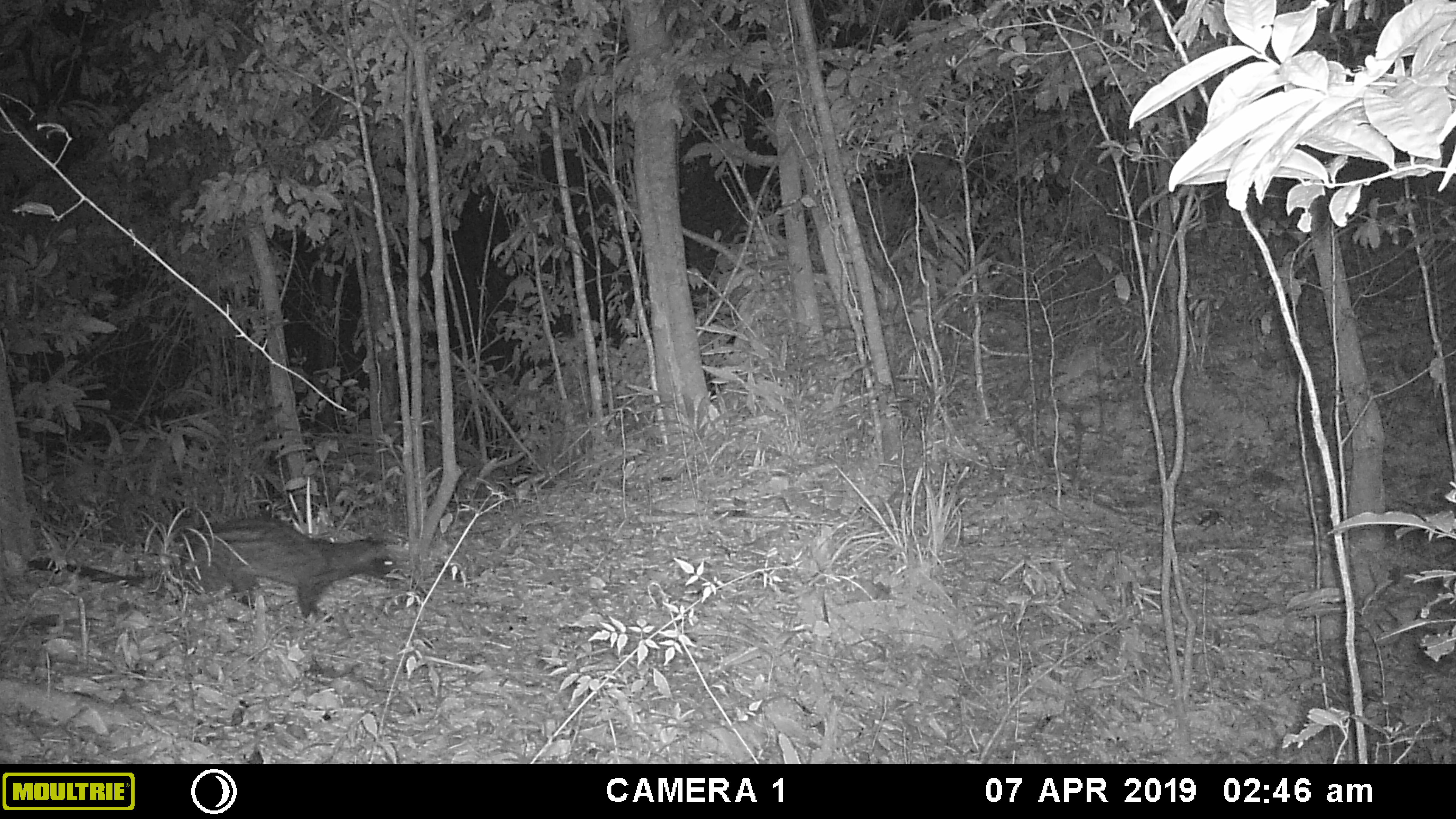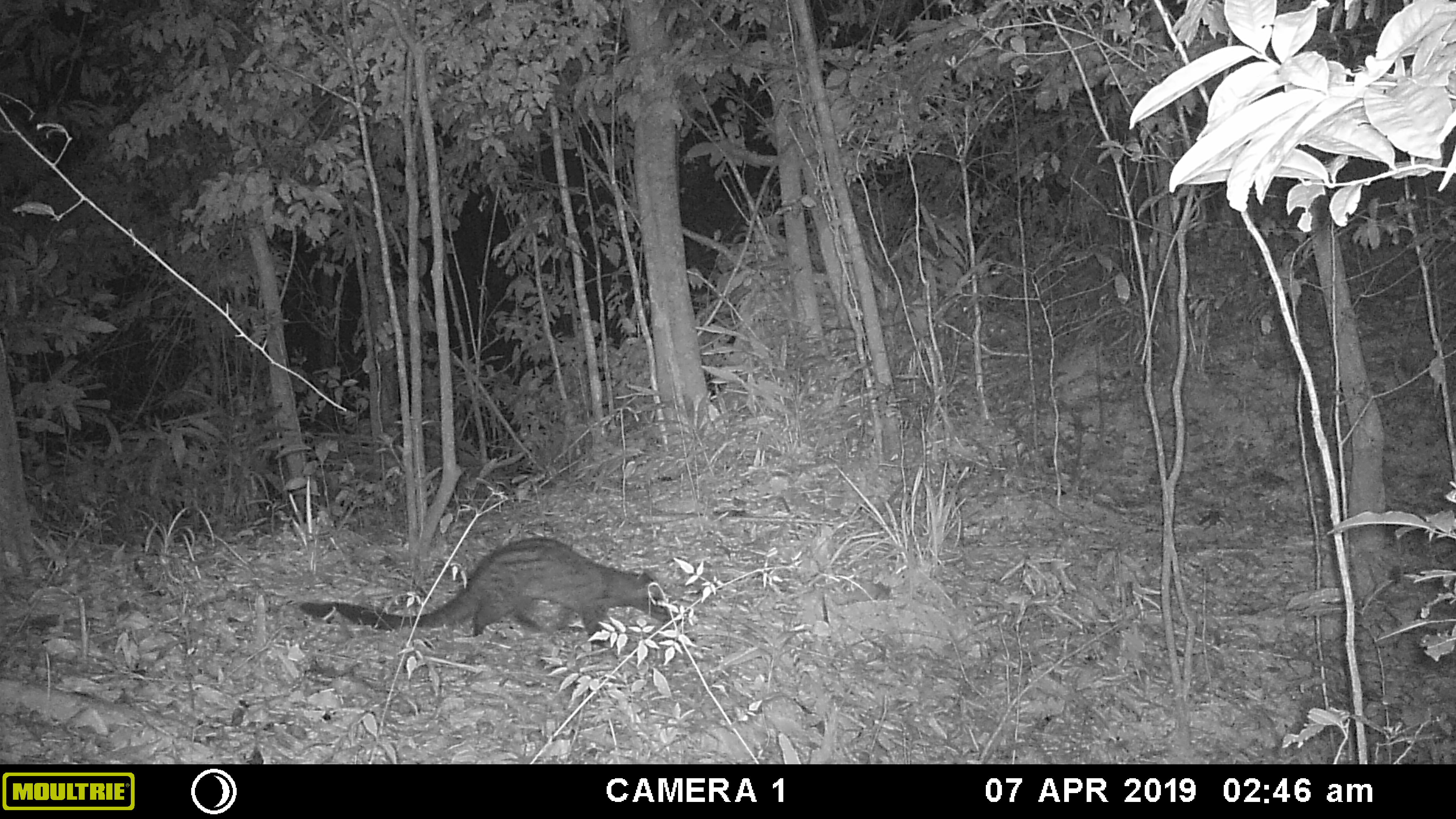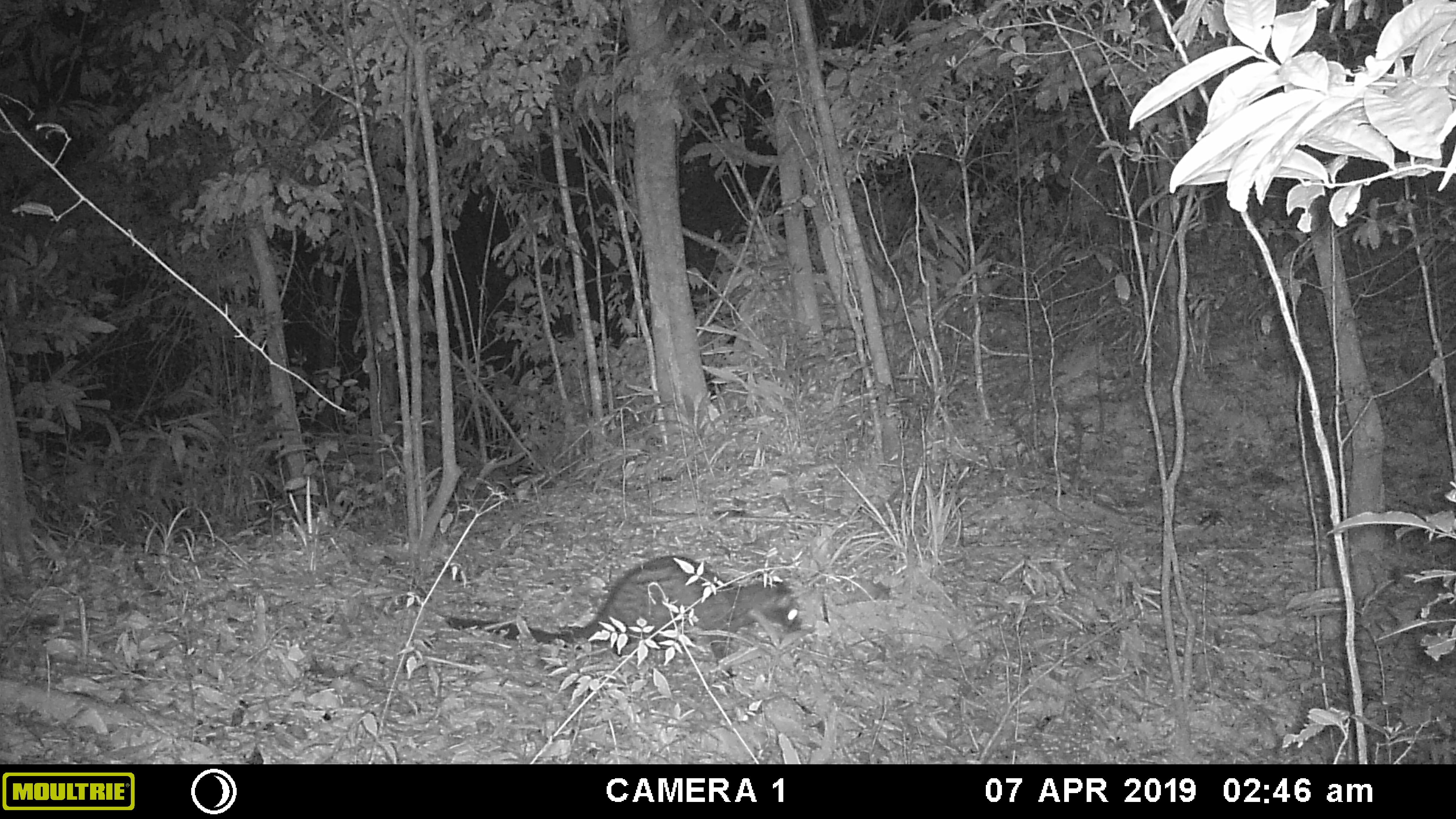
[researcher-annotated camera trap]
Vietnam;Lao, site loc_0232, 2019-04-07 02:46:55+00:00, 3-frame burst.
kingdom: Animalia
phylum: Chordata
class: Mammalia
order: Carnivora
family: Viverridae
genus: Paradoxurus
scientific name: Paradoxurus hermaphroditus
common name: common palm civet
Common palm civet (Paradoxurus hermaphroditus). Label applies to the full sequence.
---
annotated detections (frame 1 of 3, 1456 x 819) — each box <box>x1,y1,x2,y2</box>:
common palm civet: <box>25,512,399,622</box>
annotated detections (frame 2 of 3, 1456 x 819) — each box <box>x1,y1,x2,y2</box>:
common palm civet: <box>298,535,677,636</box>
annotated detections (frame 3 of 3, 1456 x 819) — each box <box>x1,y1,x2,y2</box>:
common palm civet: <box>443,555,803,659</box>